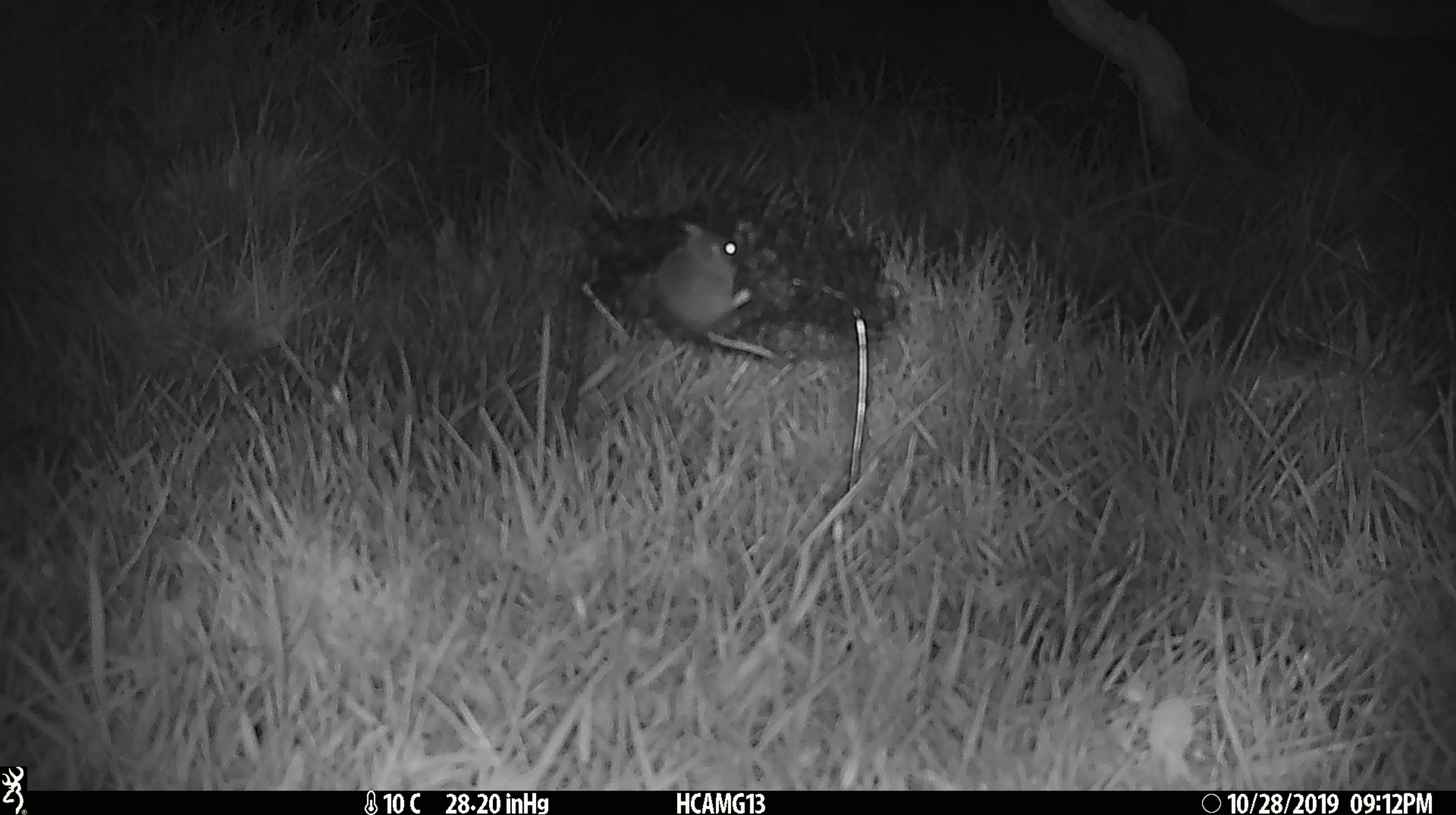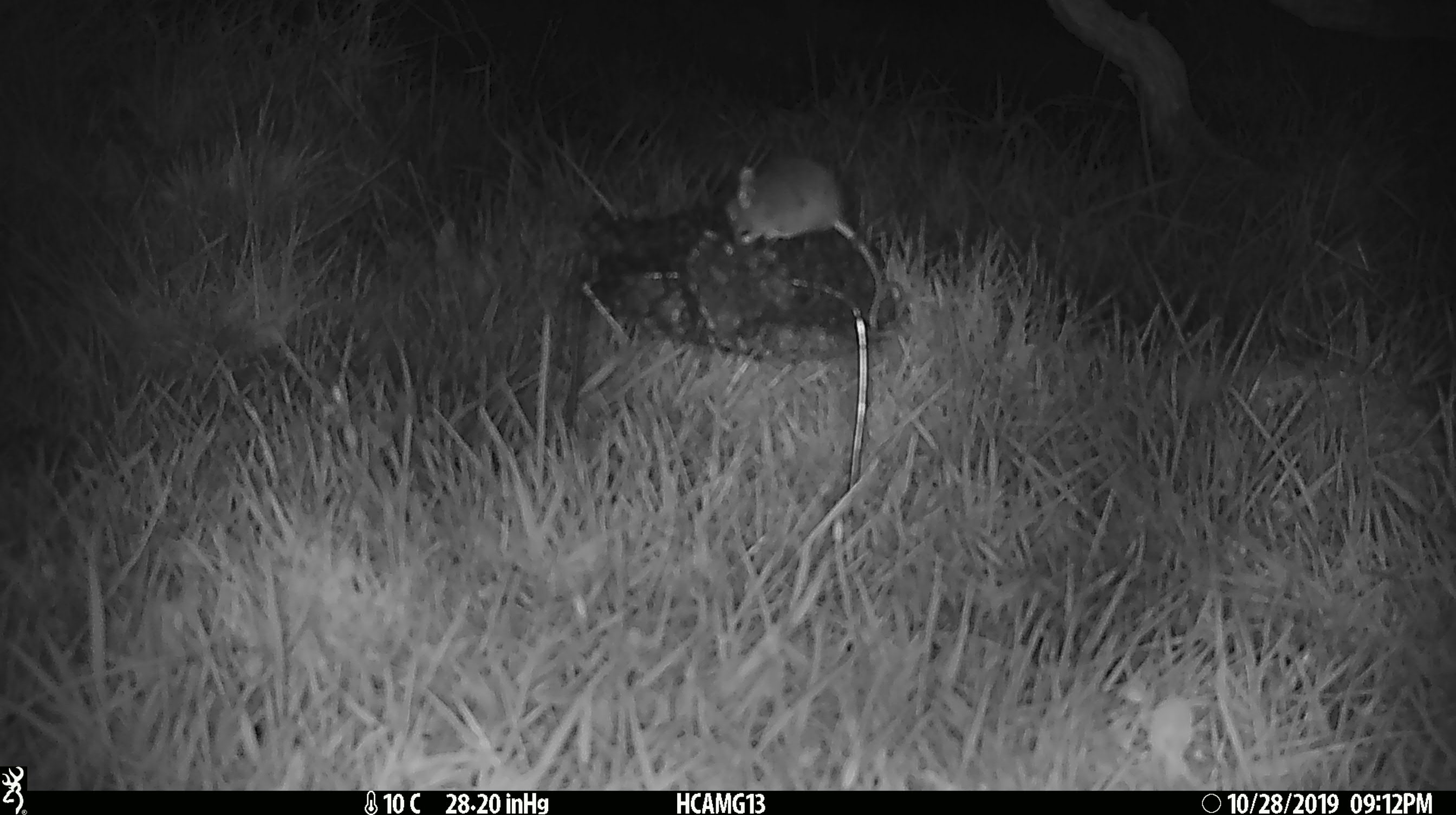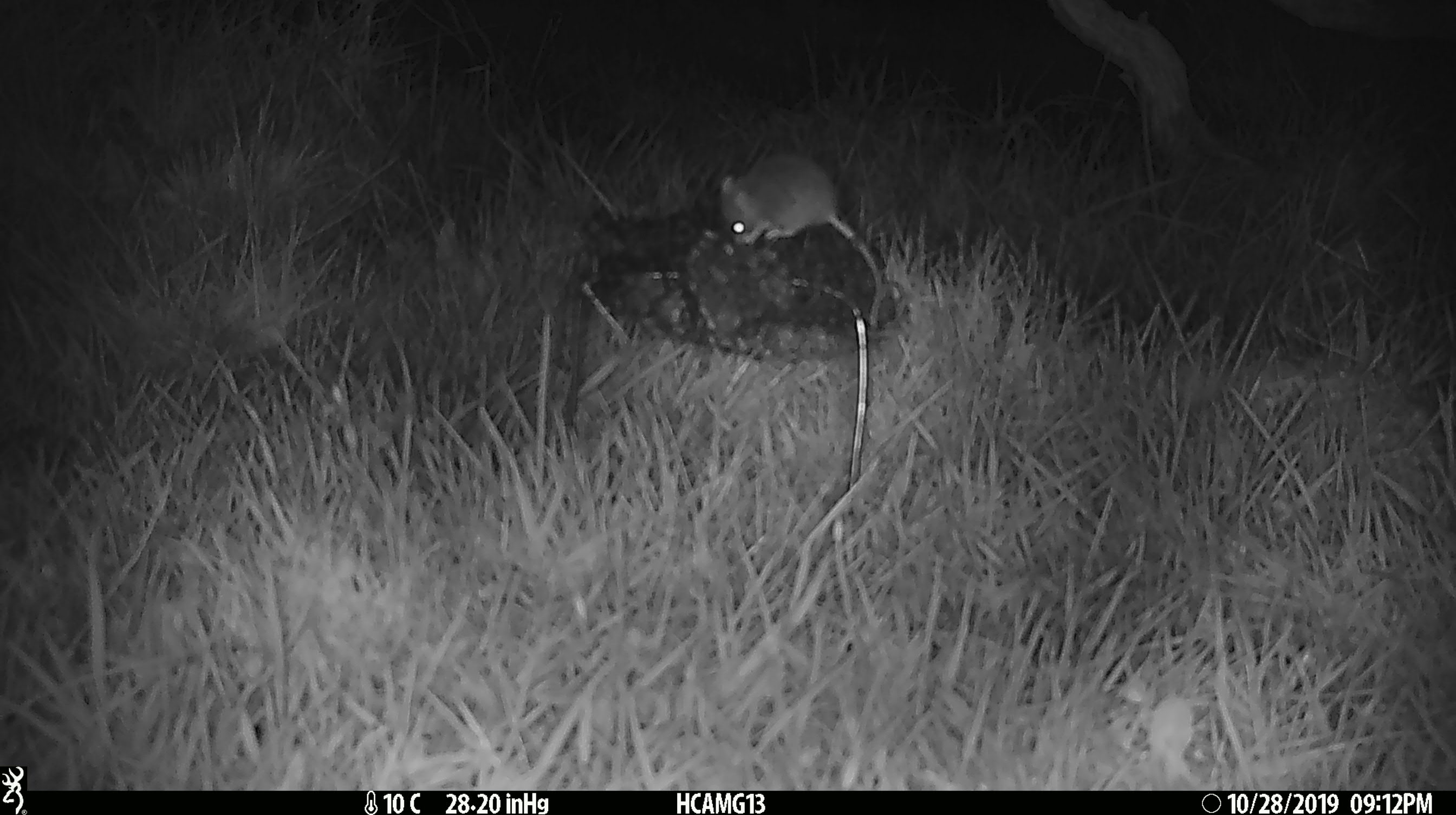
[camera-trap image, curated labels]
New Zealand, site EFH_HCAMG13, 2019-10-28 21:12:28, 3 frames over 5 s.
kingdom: Animalia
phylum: Chordata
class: Mammalia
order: Rodentia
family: Muridae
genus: Mus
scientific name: Mus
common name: mouse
Mouse (Mus).